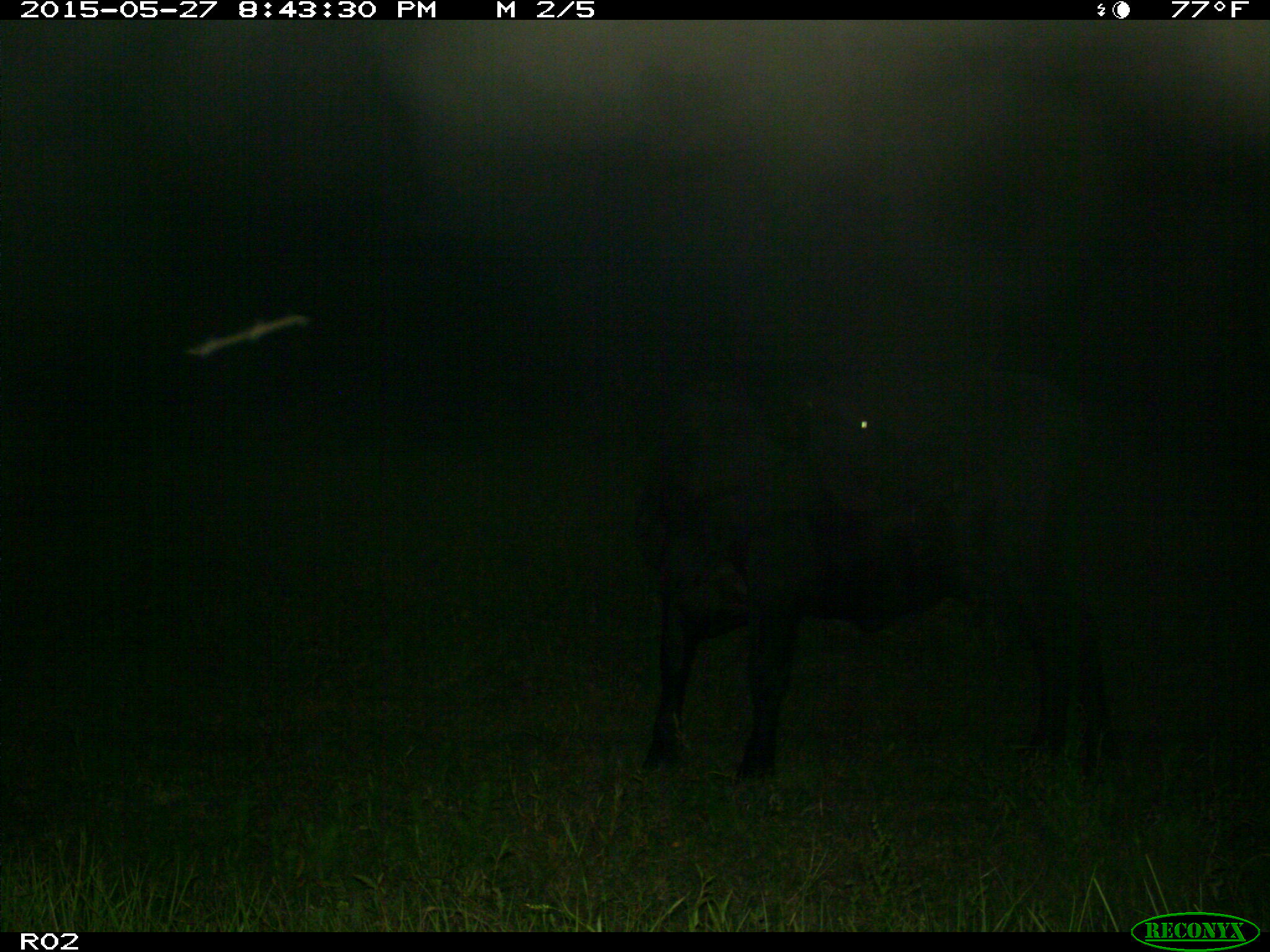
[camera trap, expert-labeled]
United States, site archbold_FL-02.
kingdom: Animalia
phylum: Chordata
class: Mammalia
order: Artiodactyla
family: Bovidae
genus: Bos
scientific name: Bos taurus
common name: domestic cow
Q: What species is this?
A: Bos taurus (domestic cow).